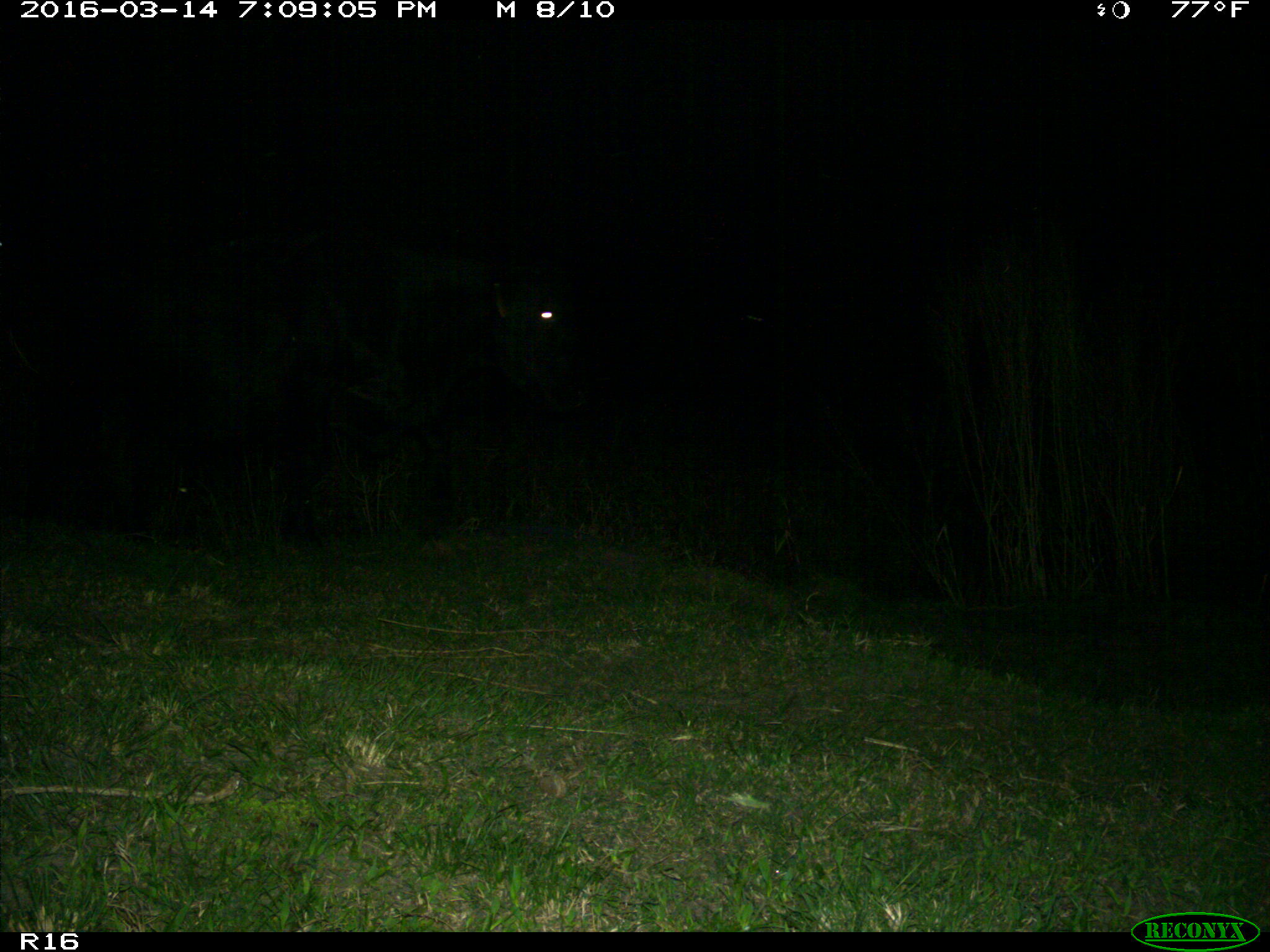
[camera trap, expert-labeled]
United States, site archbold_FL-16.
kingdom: Animalia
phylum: Chordata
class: Mammalia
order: Artiodactyla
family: Bovidae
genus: Bos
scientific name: Bos taurus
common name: domestic cow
Bos taurus (domestic cow).